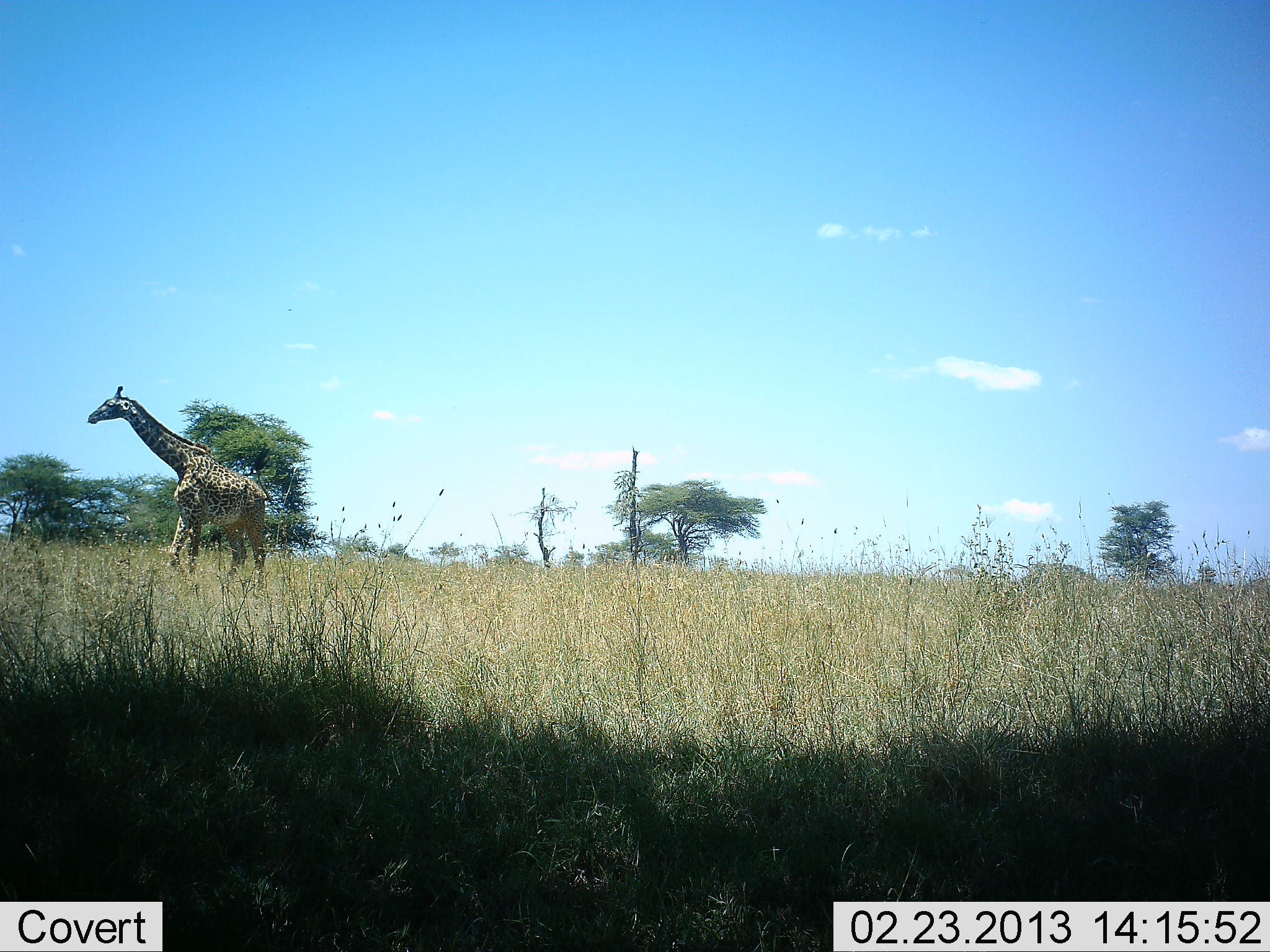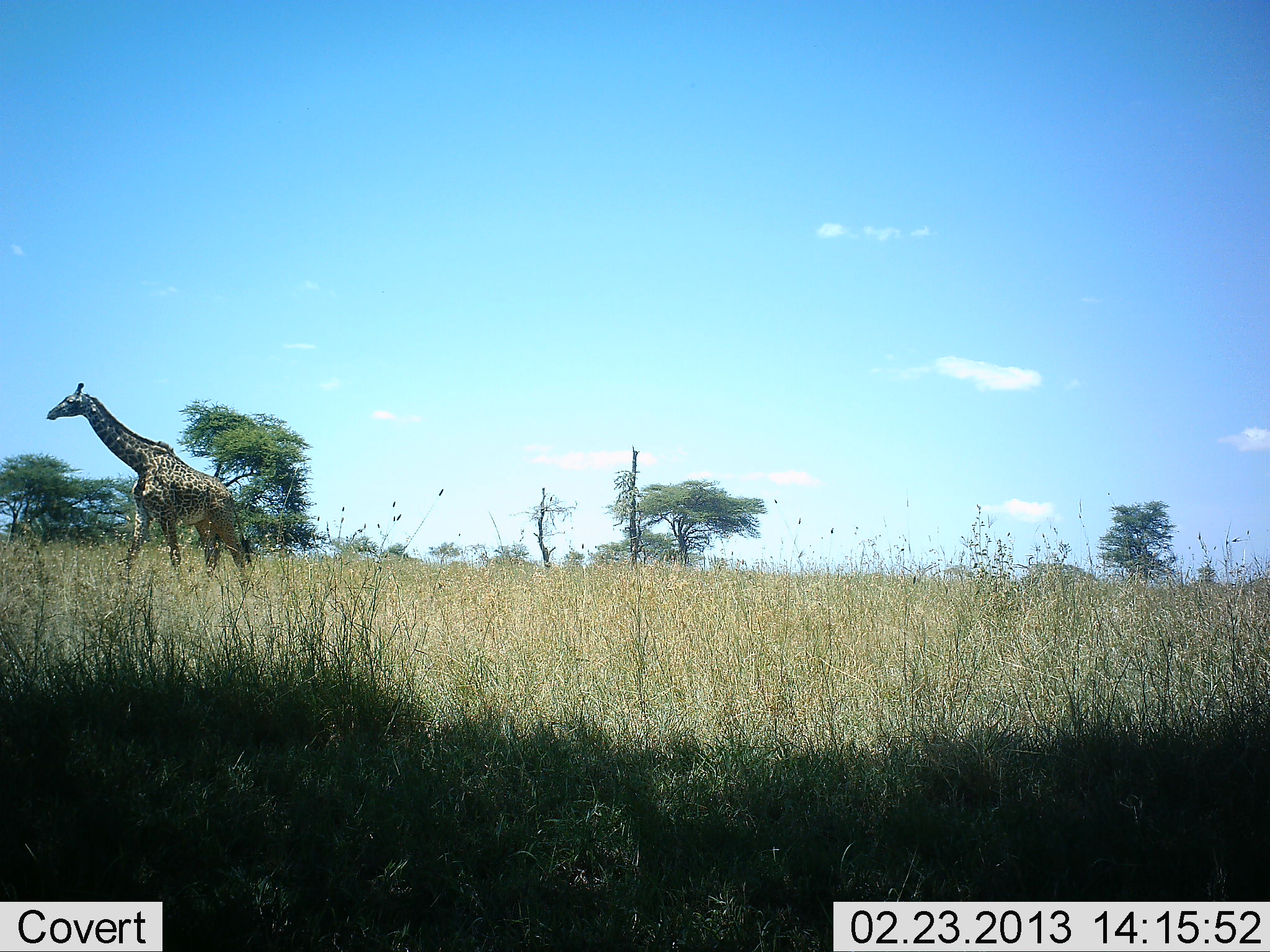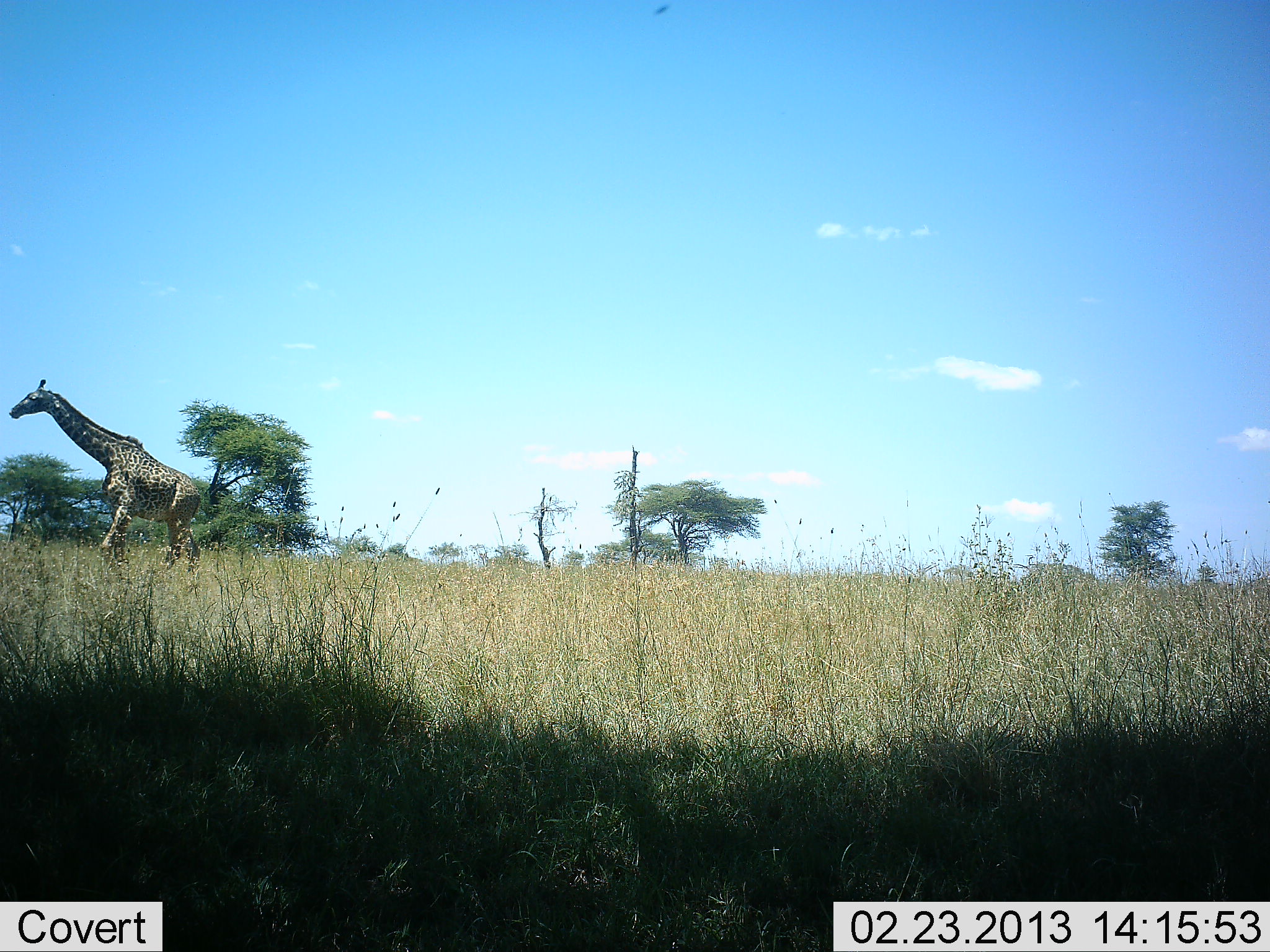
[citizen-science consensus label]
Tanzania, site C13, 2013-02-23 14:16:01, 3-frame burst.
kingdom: Animalia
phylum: Chordata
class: Mammalia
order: Artiodactyla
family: Giraffidae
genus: Giraffa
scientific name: Giraffa camelopardalis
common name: giraffe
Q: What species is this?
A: Giraffe (Giraffa camelopardalis).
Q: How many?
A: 1.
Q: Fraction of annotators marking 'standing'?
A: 7%.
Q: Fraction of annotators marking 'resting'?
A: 0%.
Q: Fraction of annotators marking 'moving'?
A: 97%.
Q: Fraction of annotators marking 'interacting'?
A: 0%.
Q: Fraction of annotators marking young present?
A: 0%.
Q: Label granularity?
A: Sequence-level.